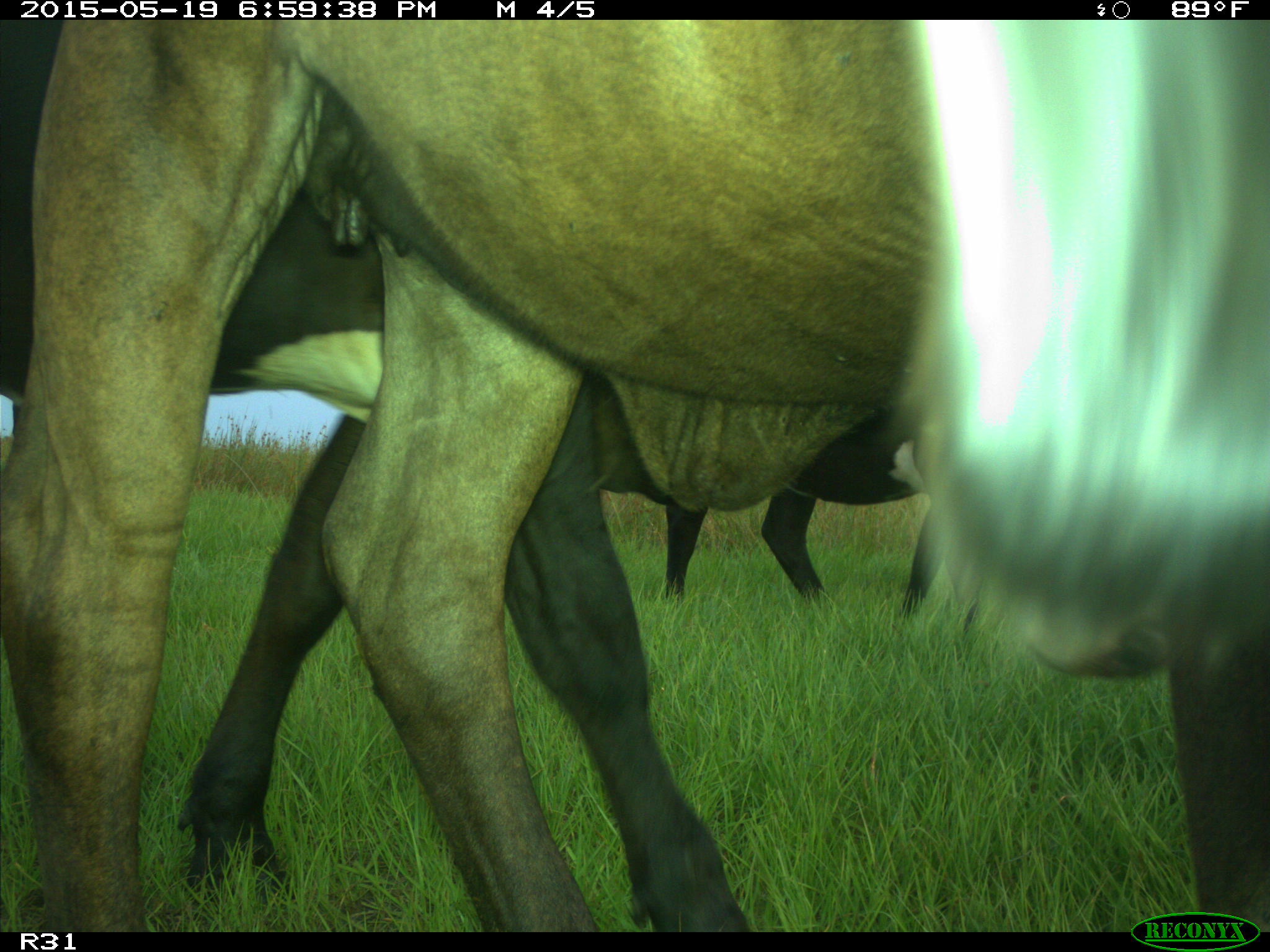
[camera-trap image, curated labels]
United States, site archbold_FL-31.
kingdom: Animalia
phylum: Chordata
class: Mammalia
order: Artiodactyla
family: Bovidae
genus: Bos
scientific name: Bos taurus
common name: domestic cow